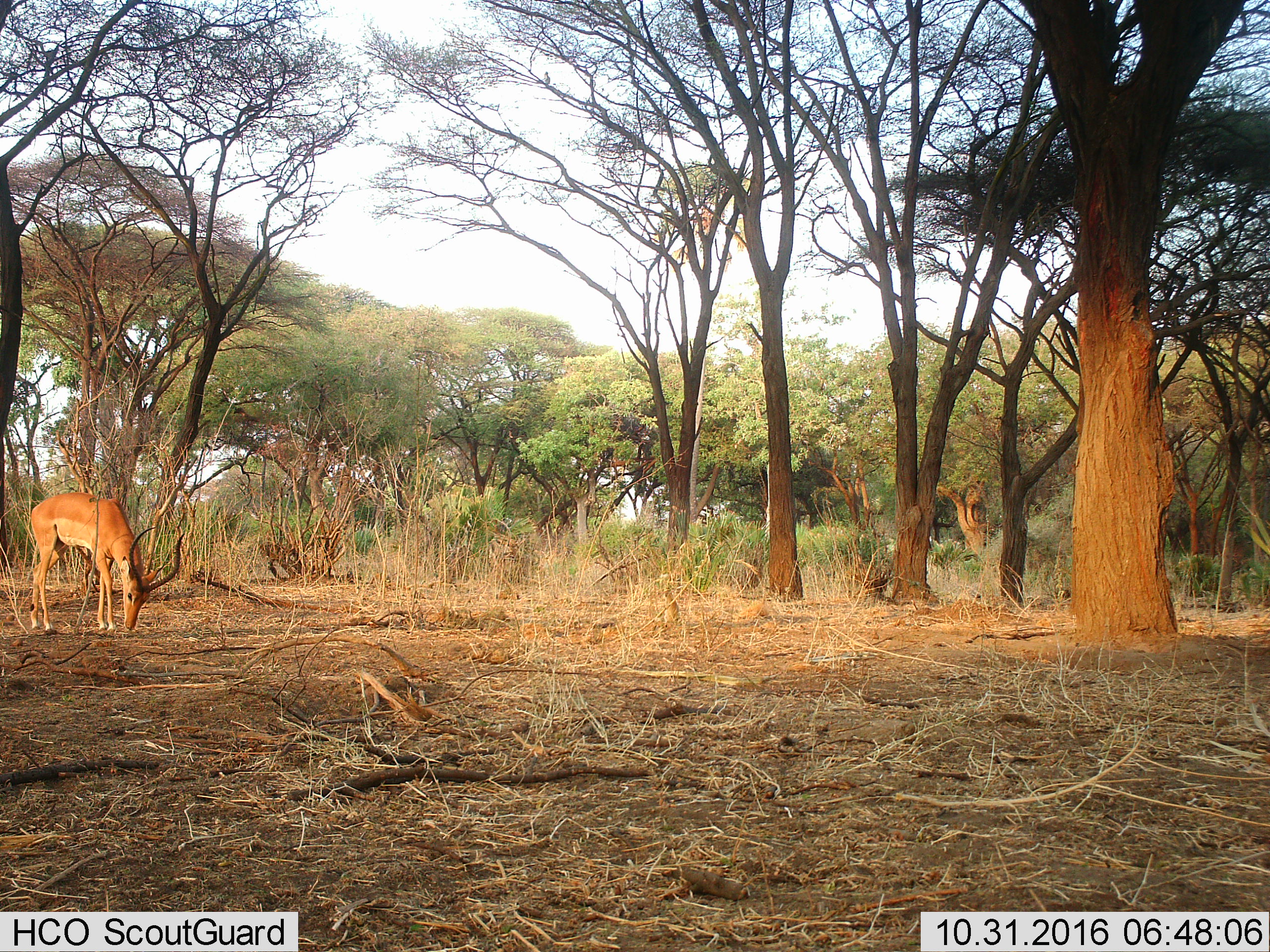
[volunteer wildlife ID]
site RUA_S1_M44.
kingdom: Animalia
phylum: Chordata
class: Mammalia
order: Artiodactyla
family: Bovidae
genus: Aepyceros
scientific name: Aepyceros melampus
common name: impala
Impala (Aepyceros melampus), count 1. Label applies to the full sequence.